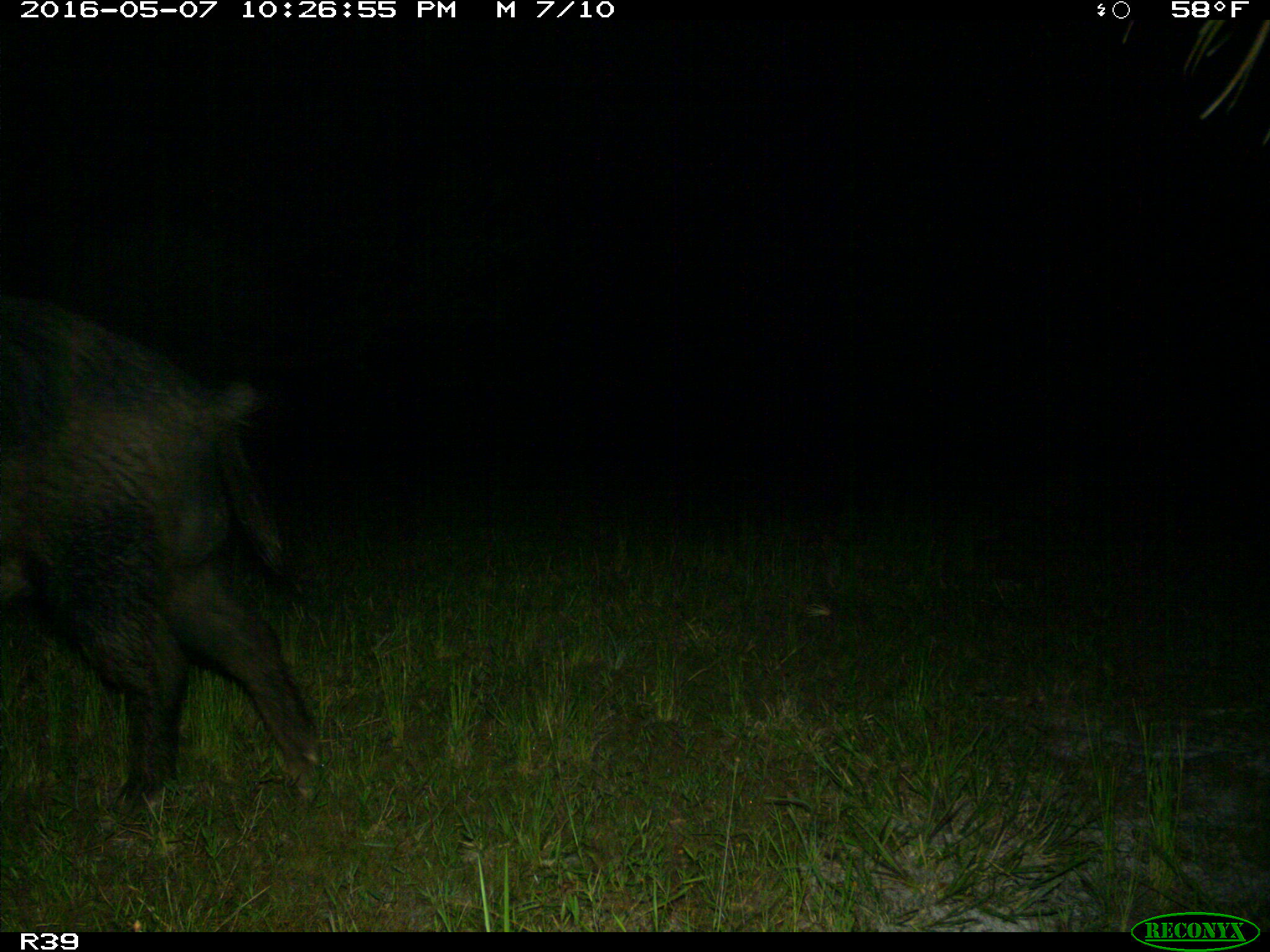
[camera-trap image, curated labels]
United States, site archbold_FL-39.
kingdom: Animalia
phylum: Chordata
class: Mammalia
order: Artiodactyla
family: Suidae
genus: Sus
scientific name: Sus scrofa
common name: wild boar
Sus scrofa (wild boar).